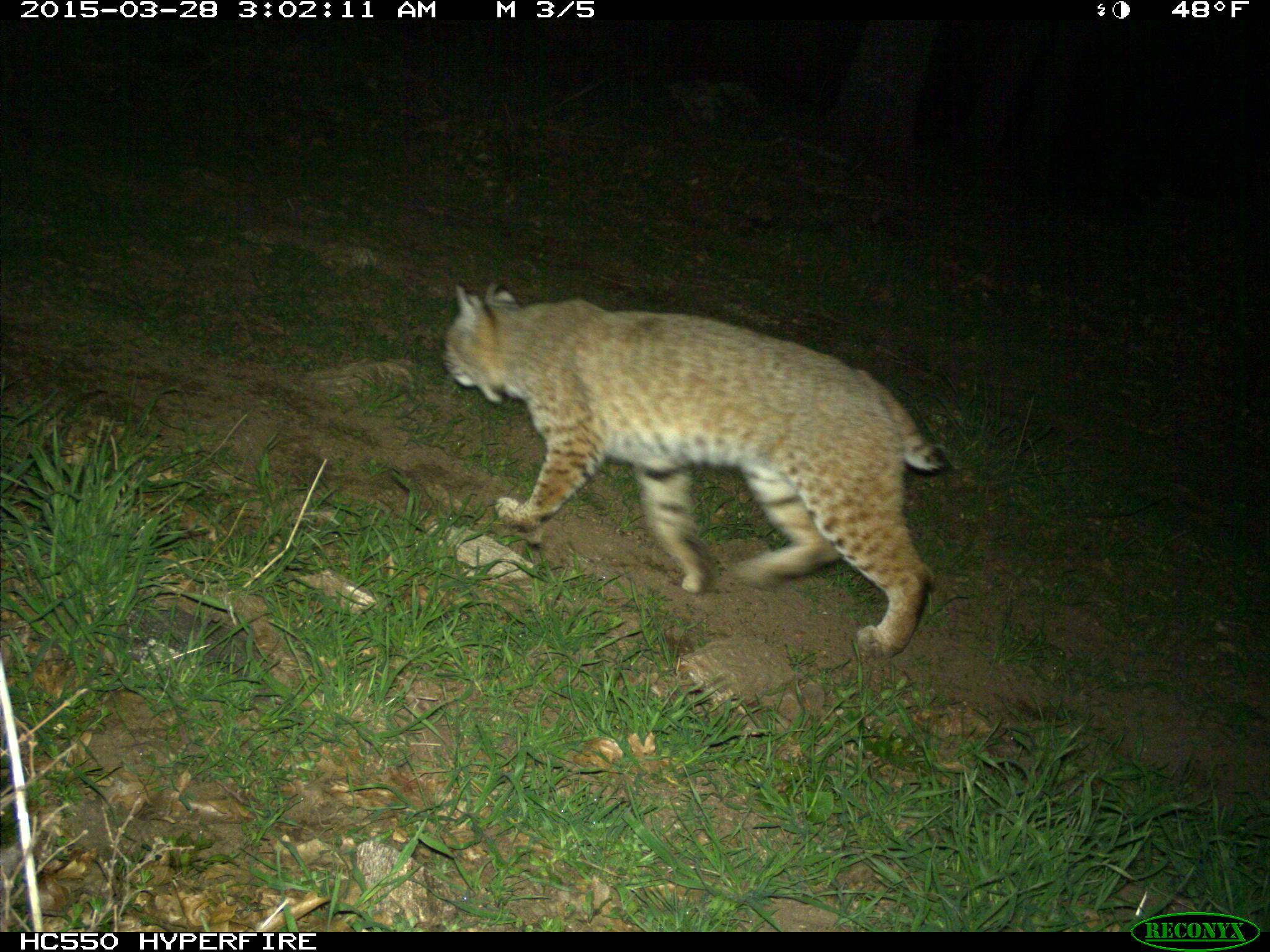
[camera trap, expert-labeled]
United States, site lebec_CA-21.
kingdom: Animalia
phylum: Chordata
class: Mammalia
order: Carnivora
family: Felidae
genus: Lynx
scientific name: Lynx rufus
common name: bobcat